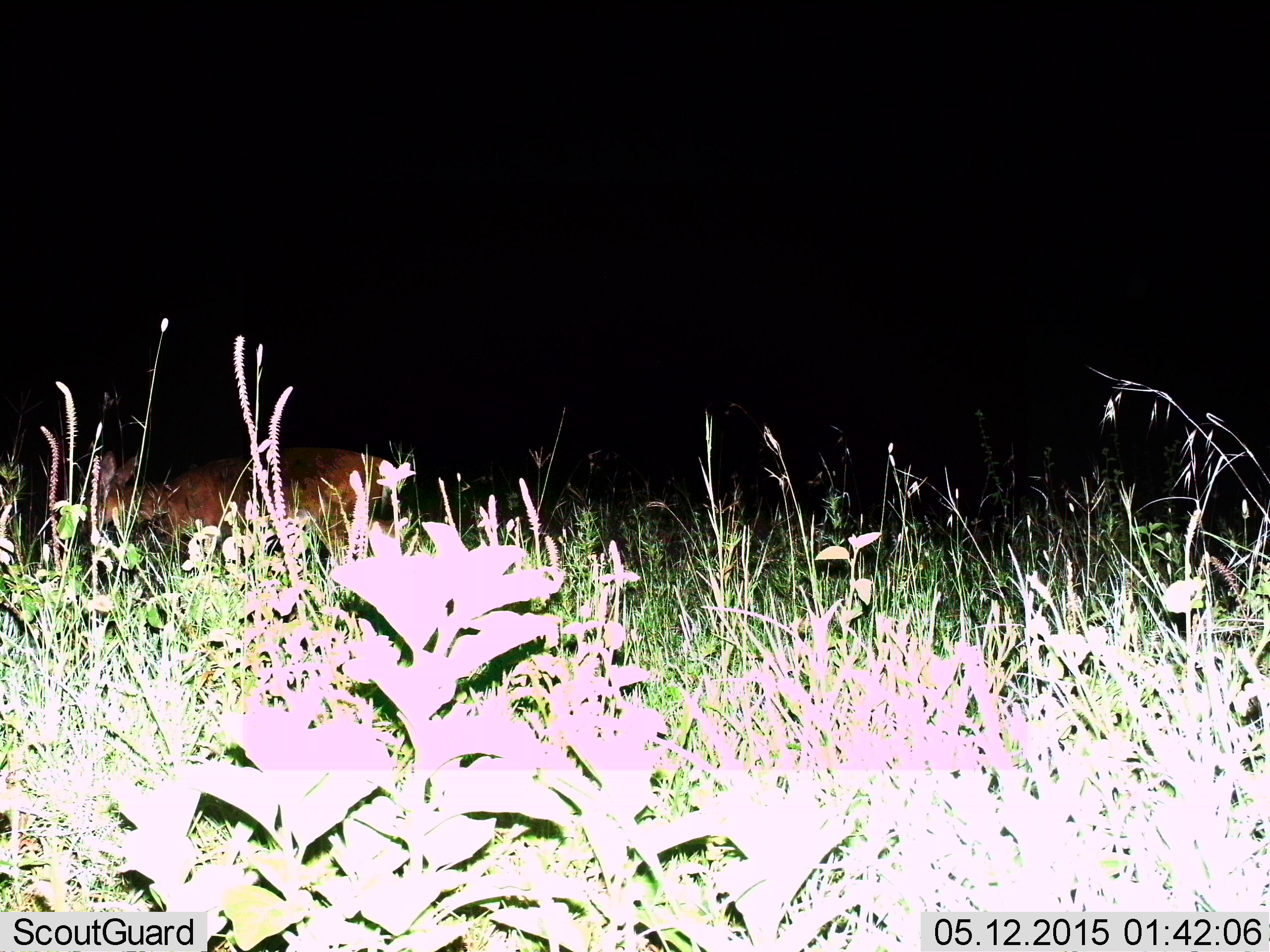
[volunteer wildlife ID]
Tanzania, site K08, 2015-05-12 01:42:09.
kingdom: Animalia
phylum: Chordata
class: Mammalia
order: Artiodactyla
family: Bovidae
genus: Cephalophus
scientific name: Cephalophus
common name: duiker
Duiker (Cephalophus), count 1. Behavior (volunteer vote fractions): standing 33%, resting 0%, moving 67%, interacting 0%. Young present (vote fraction): 0%. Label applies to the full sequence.